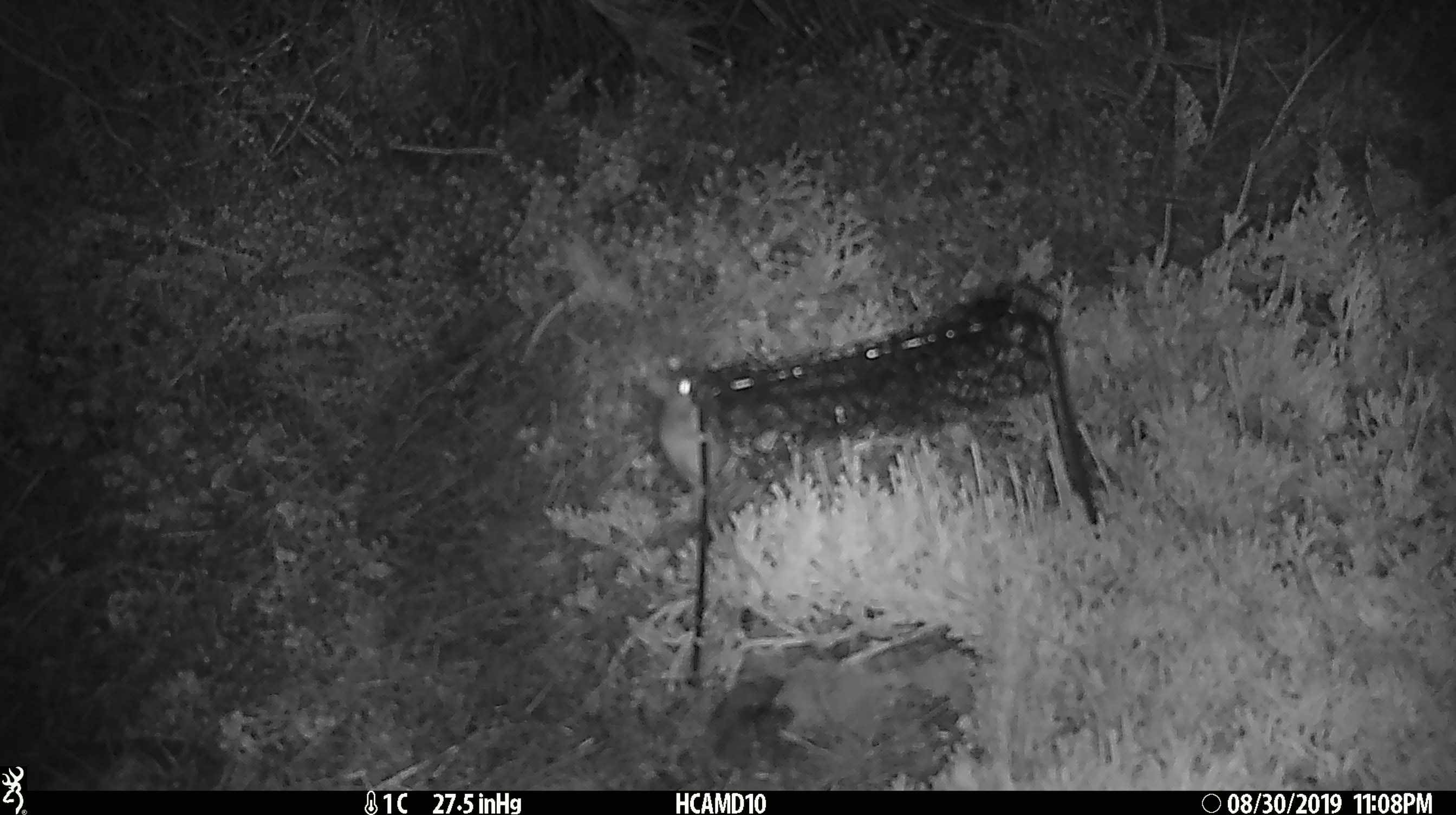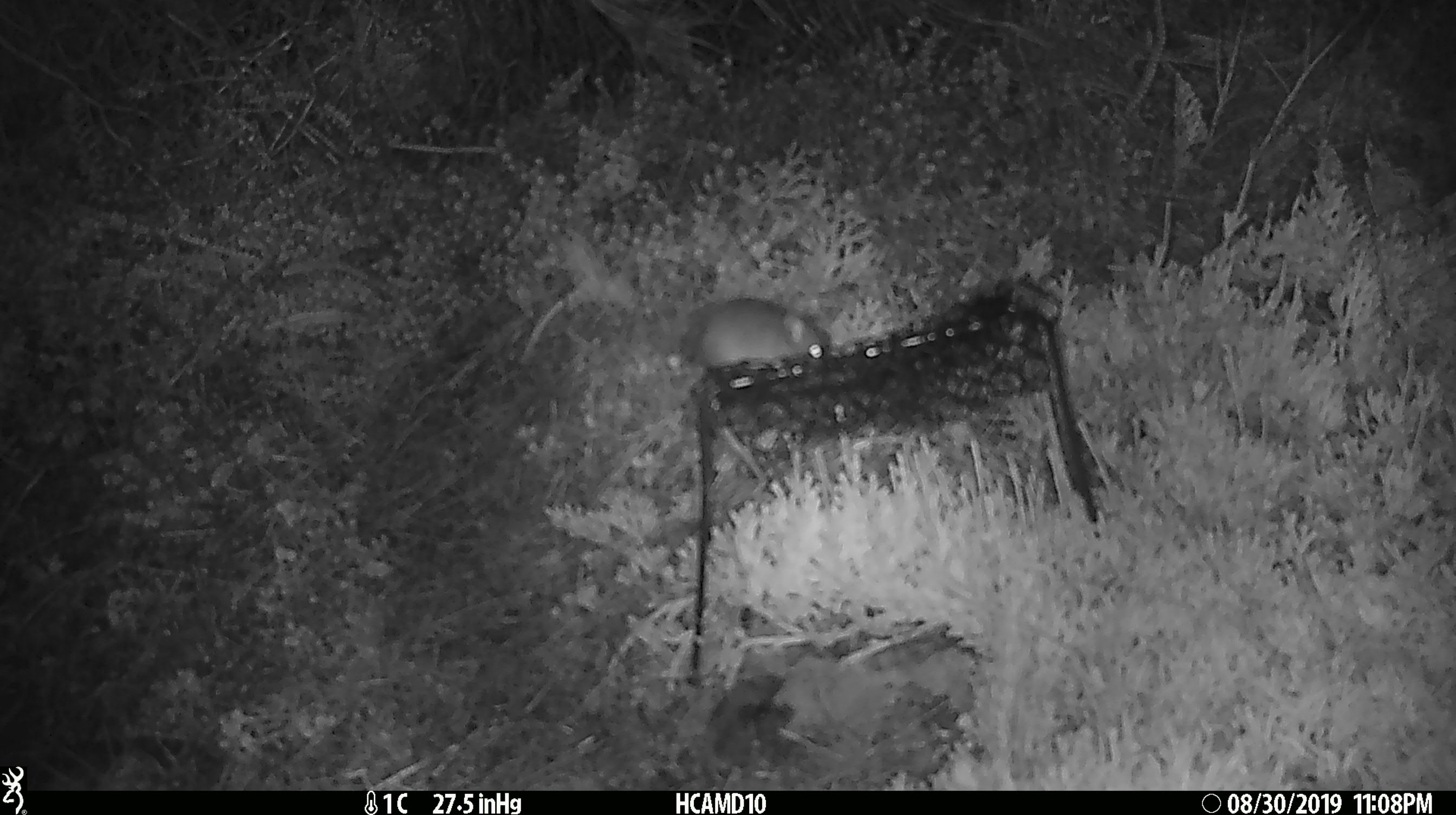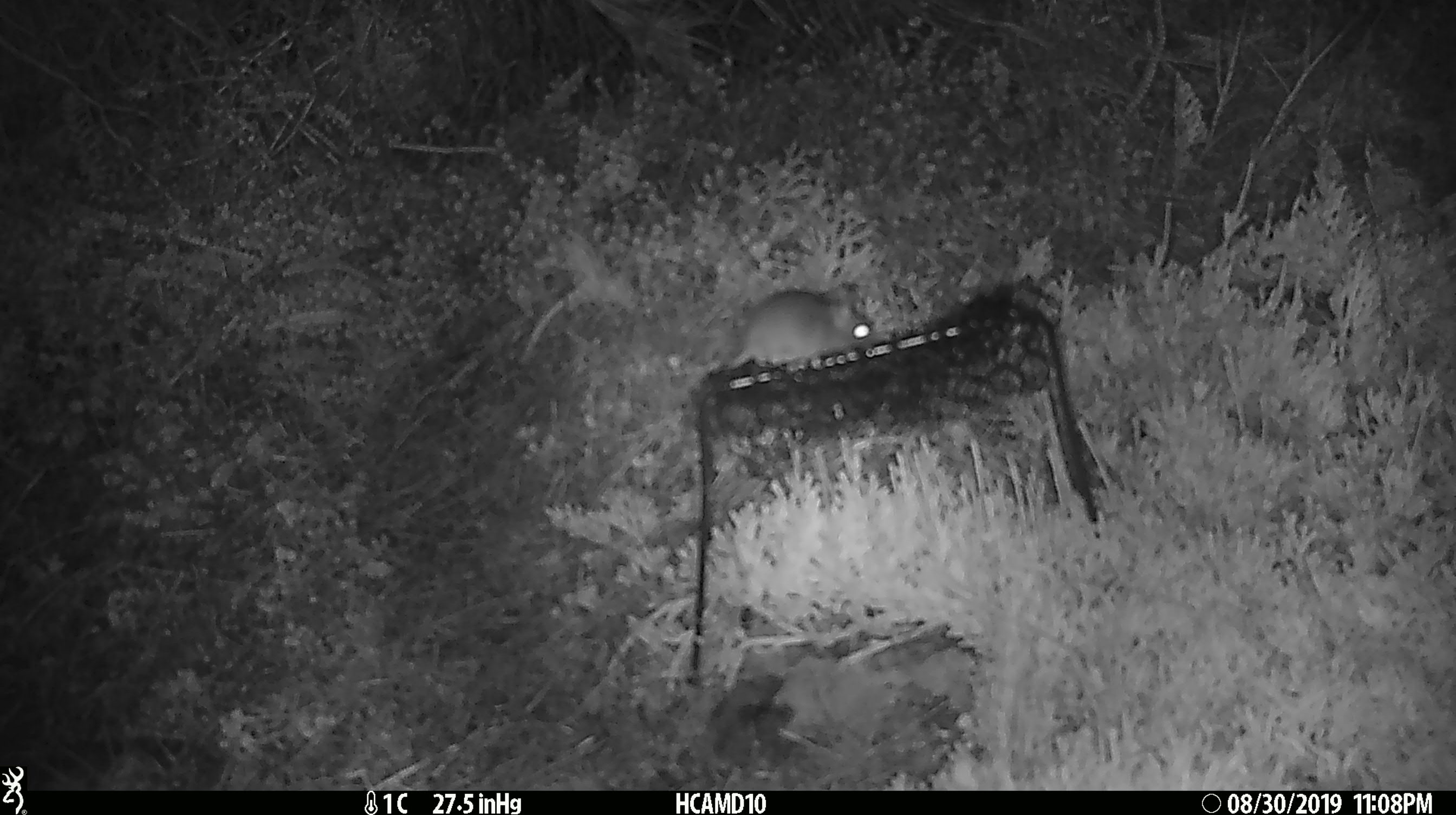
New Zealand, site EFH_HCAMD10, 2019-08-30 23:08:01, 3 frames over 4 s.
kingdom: Animalia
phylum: Chordata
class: Mammalia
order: Rodentia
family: Muridae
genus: Mus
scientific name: Mus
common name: mouse